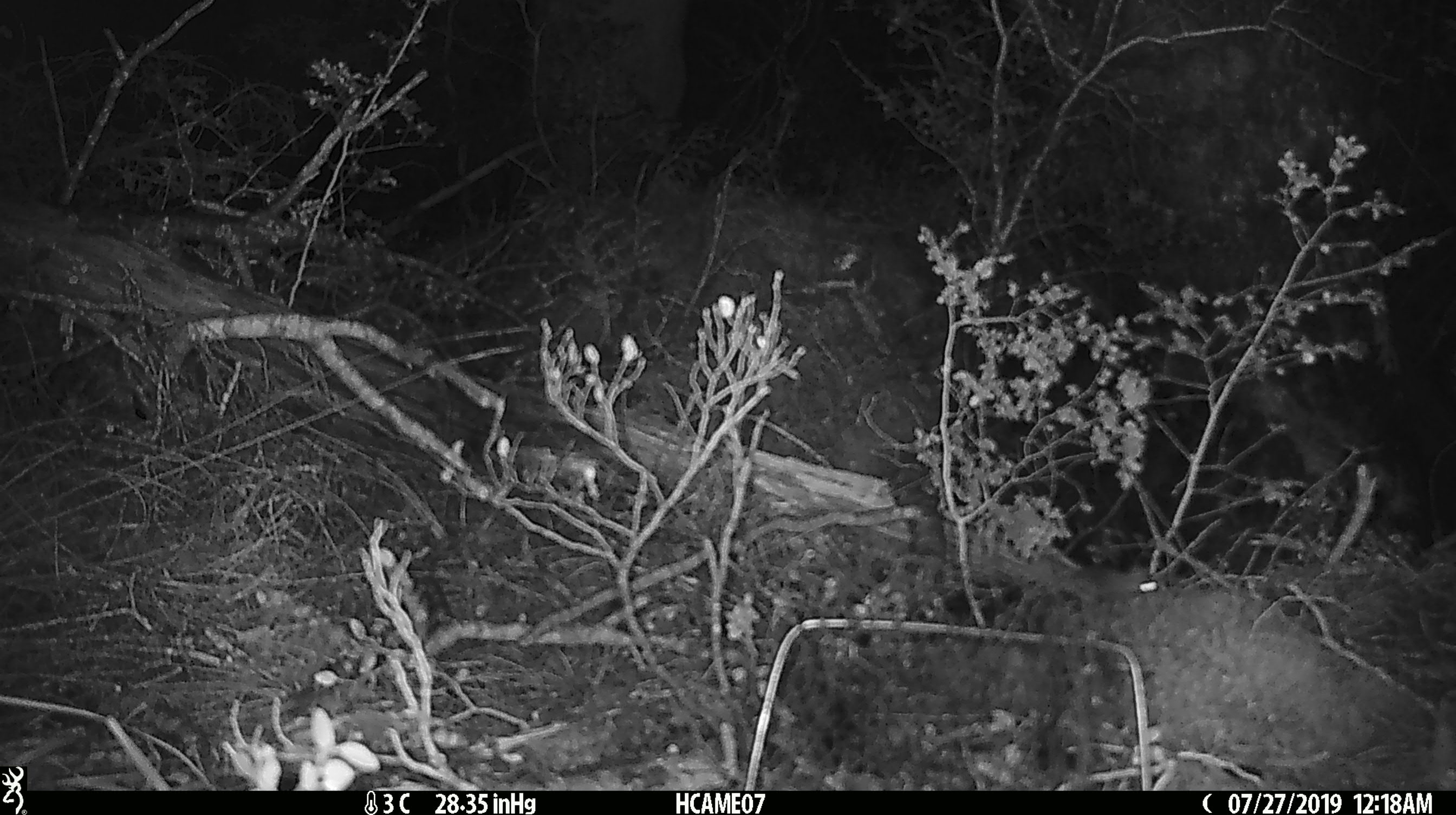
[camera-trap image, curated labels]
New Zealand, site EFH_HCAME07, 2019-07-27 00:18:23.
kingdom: Animalia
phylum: Chordata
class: Mammalia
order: Rodentia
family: Muridae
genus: Mus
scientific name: Mus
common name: mouse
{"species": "mouse (Mus)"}